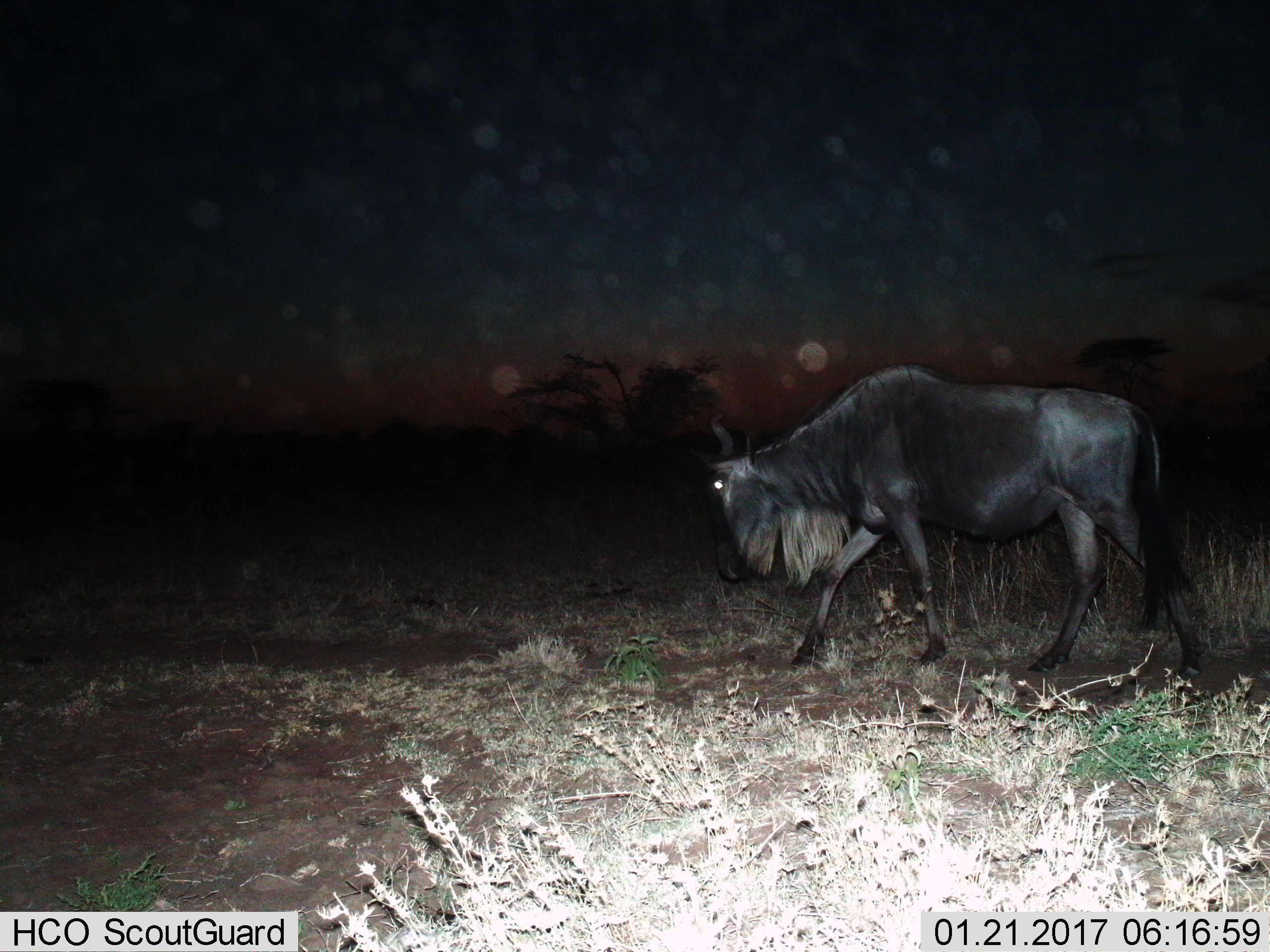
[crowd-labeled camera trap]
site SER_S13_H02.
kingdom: Animalia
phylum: Chordata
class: Mammalia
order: Artiodactyla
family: Bovidae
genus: Connochaetes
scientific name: Connochaetes taurinus taurinus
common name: blue wildebeest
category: wildebeestblue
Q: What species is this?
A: Wildebeestblue (blue wildebeest) (Connochaetes taurinus taurinus).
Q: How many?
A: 1.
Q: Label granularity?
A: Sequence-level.